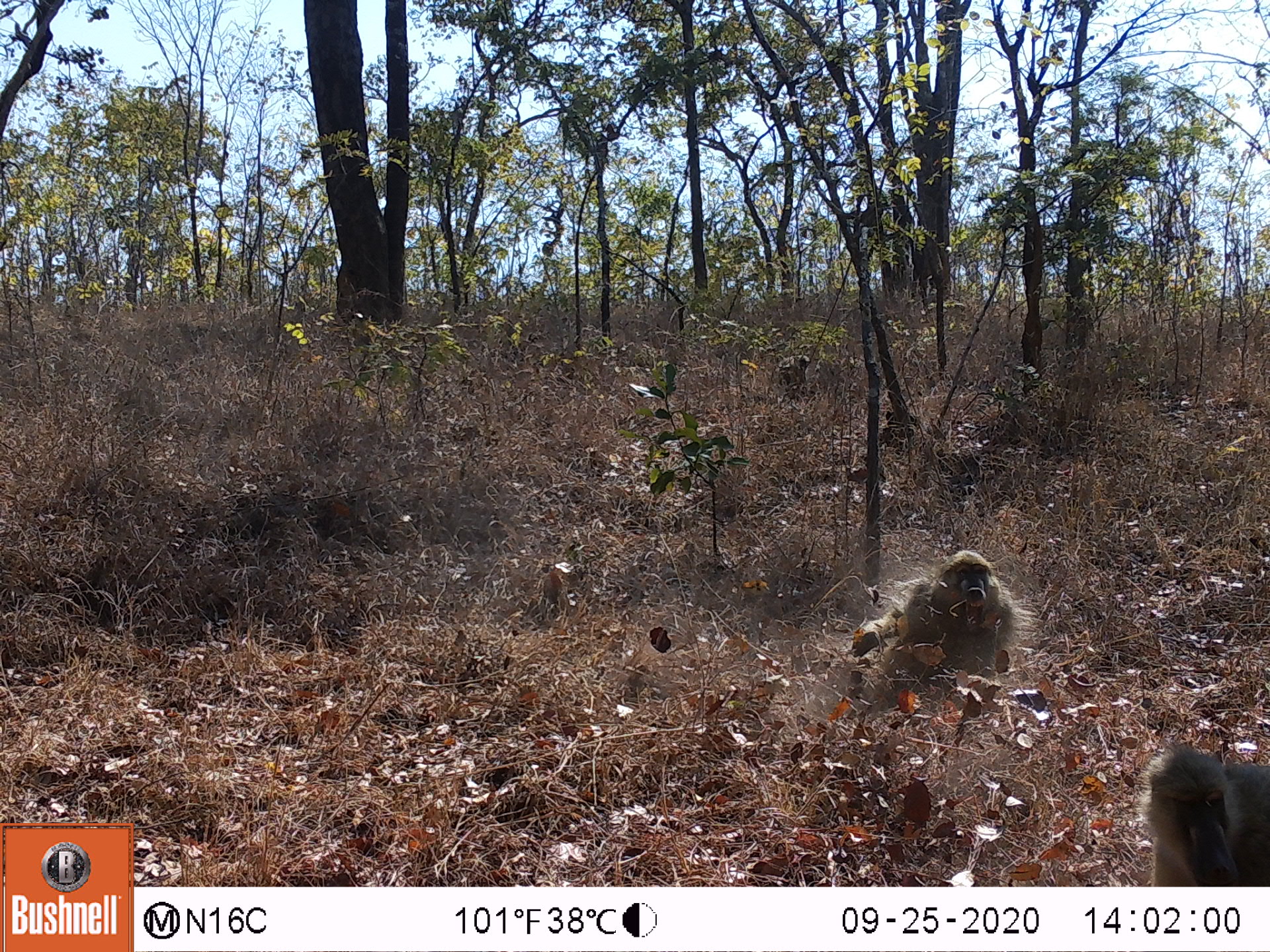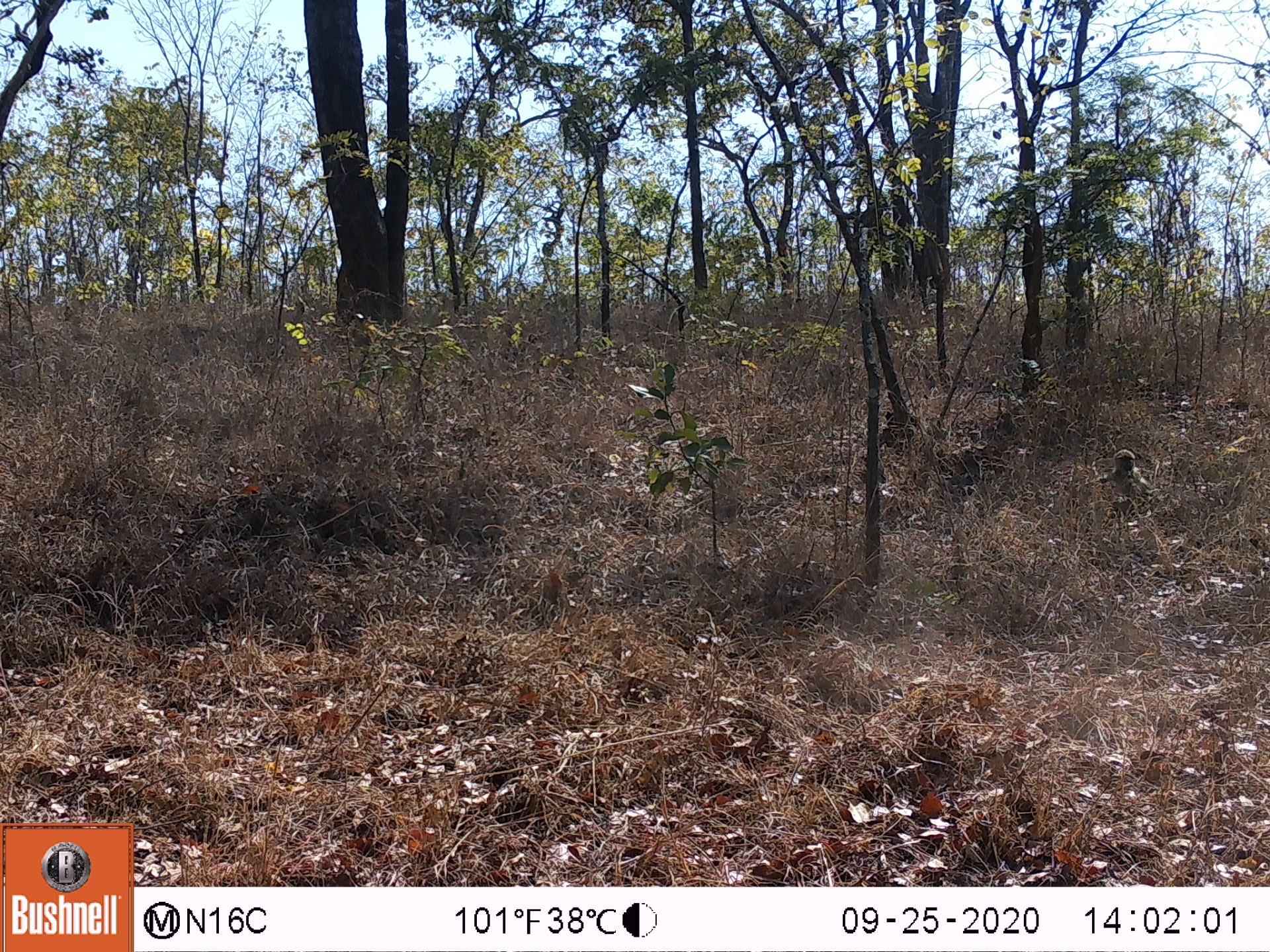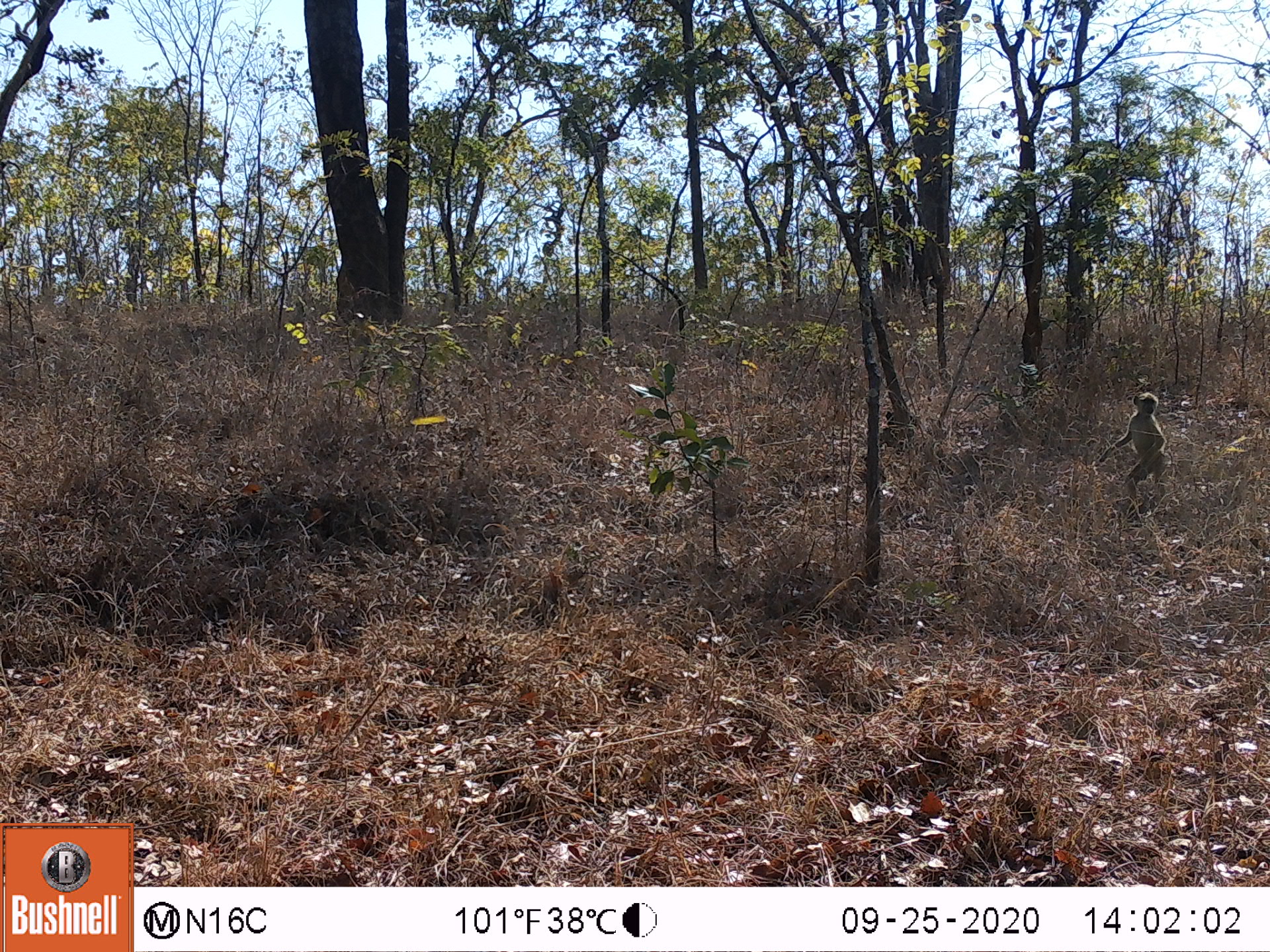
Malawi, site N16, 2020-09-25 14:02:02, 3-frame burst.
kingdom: Animalia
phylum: Chordata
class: Mammalia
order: Primates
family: Cercopithecidae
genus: Papio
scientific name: Papio cynocephalus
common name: yellow baboon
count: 2